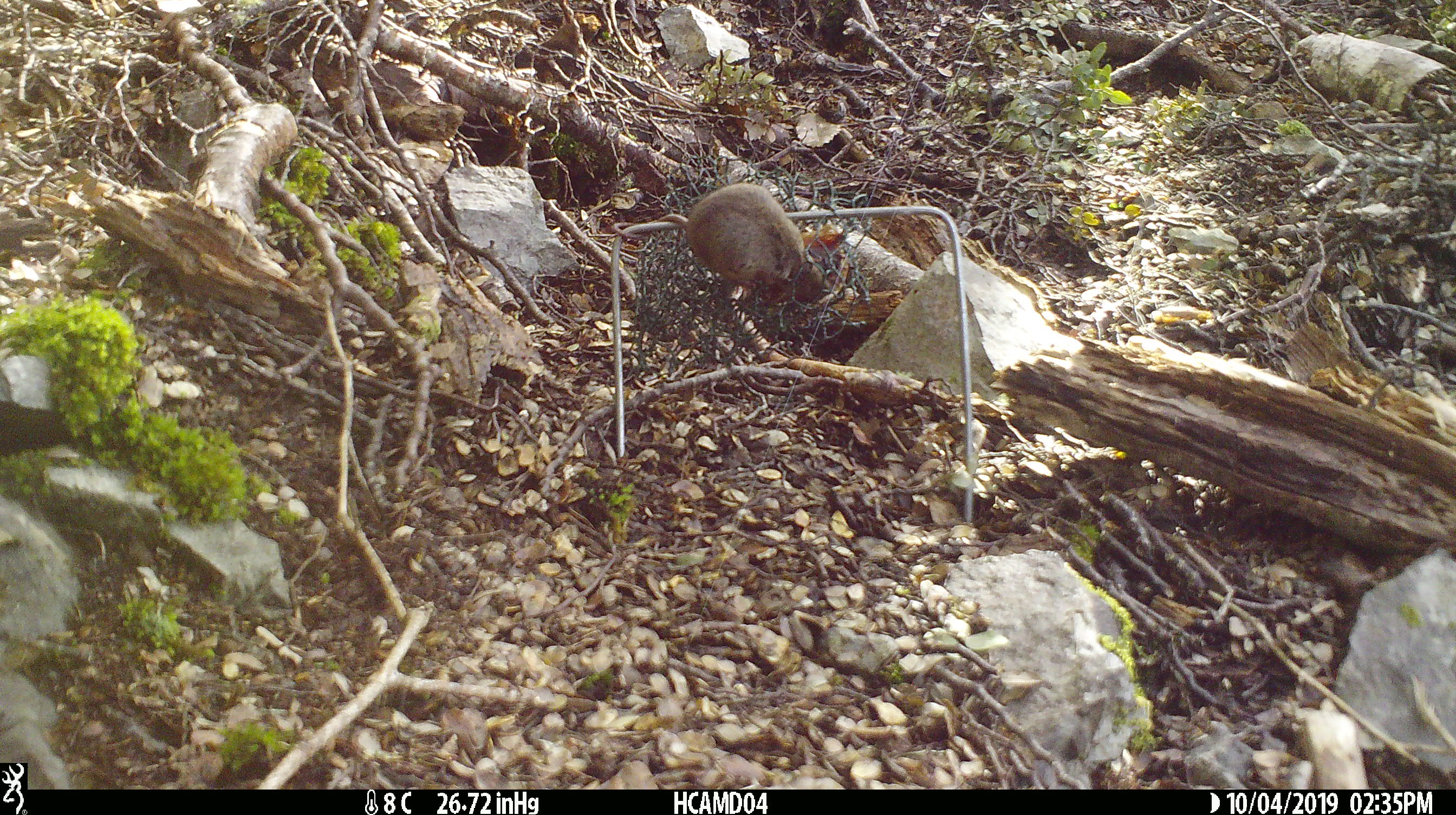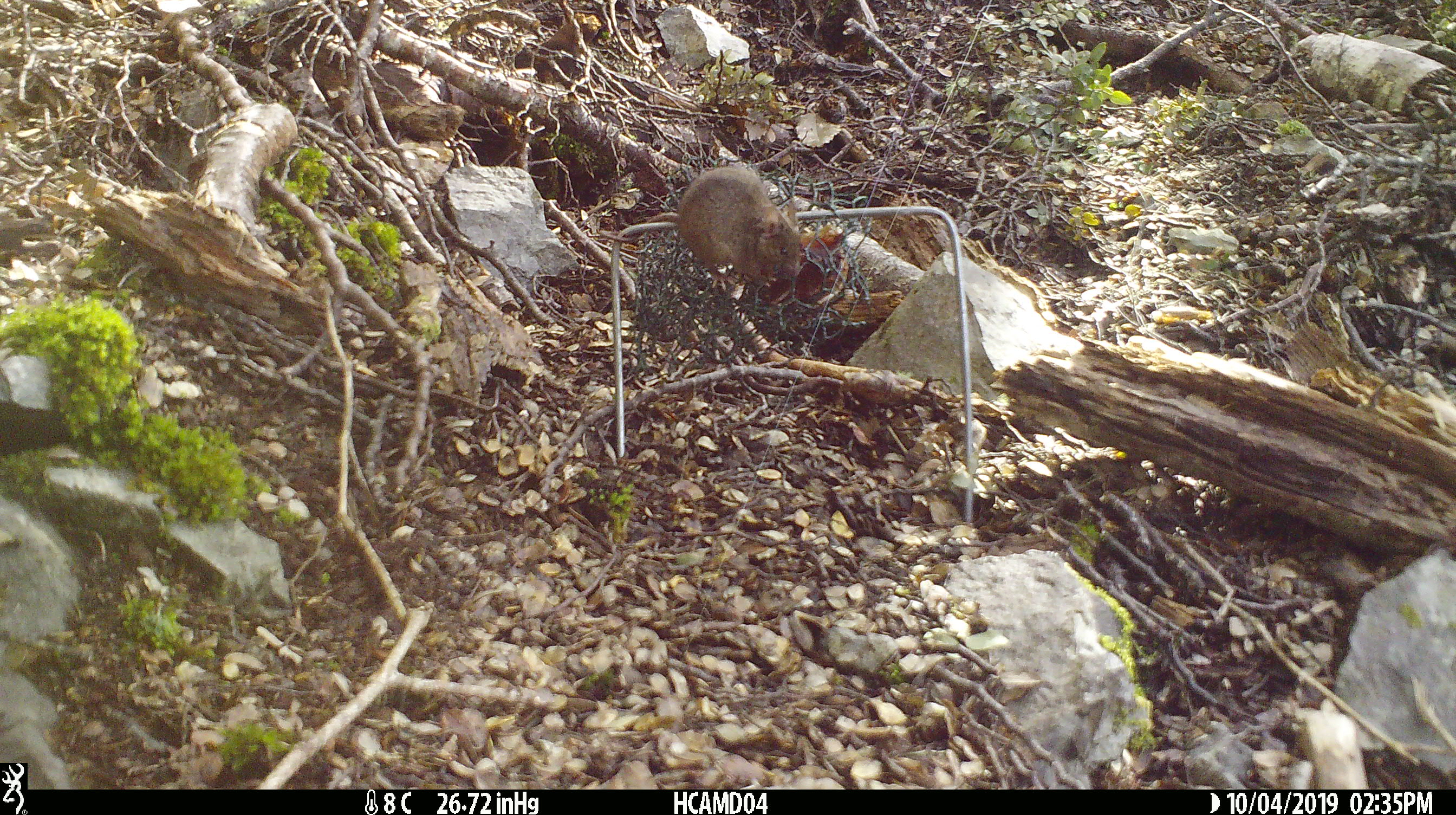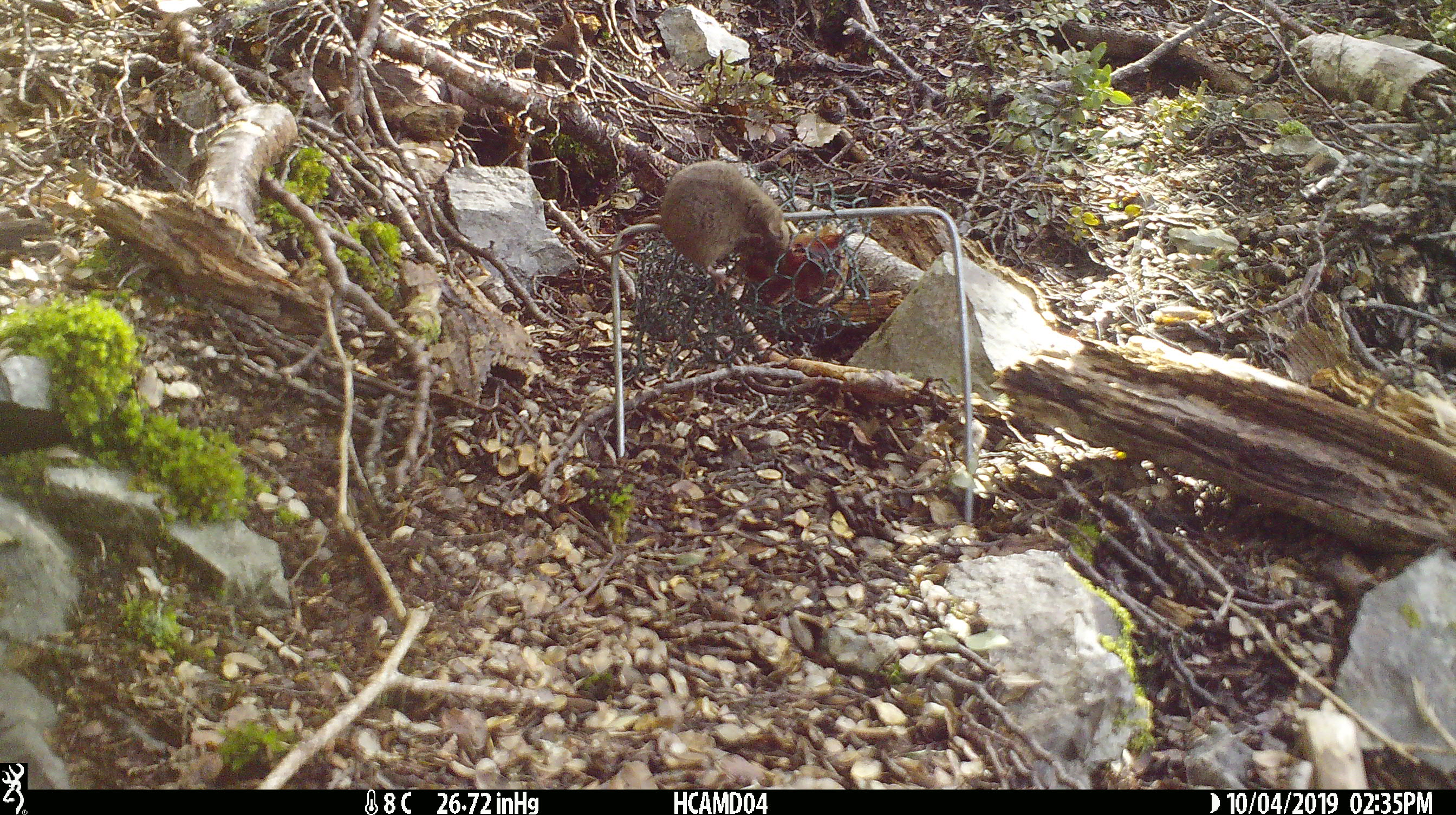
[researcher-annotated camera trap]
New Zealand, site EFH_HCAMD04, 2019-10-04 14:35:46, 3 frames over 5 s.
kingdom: Animalia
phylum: Chordata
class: Mammalia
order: Rodentia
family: Muridae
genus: Mus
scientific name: Mus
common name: mouse